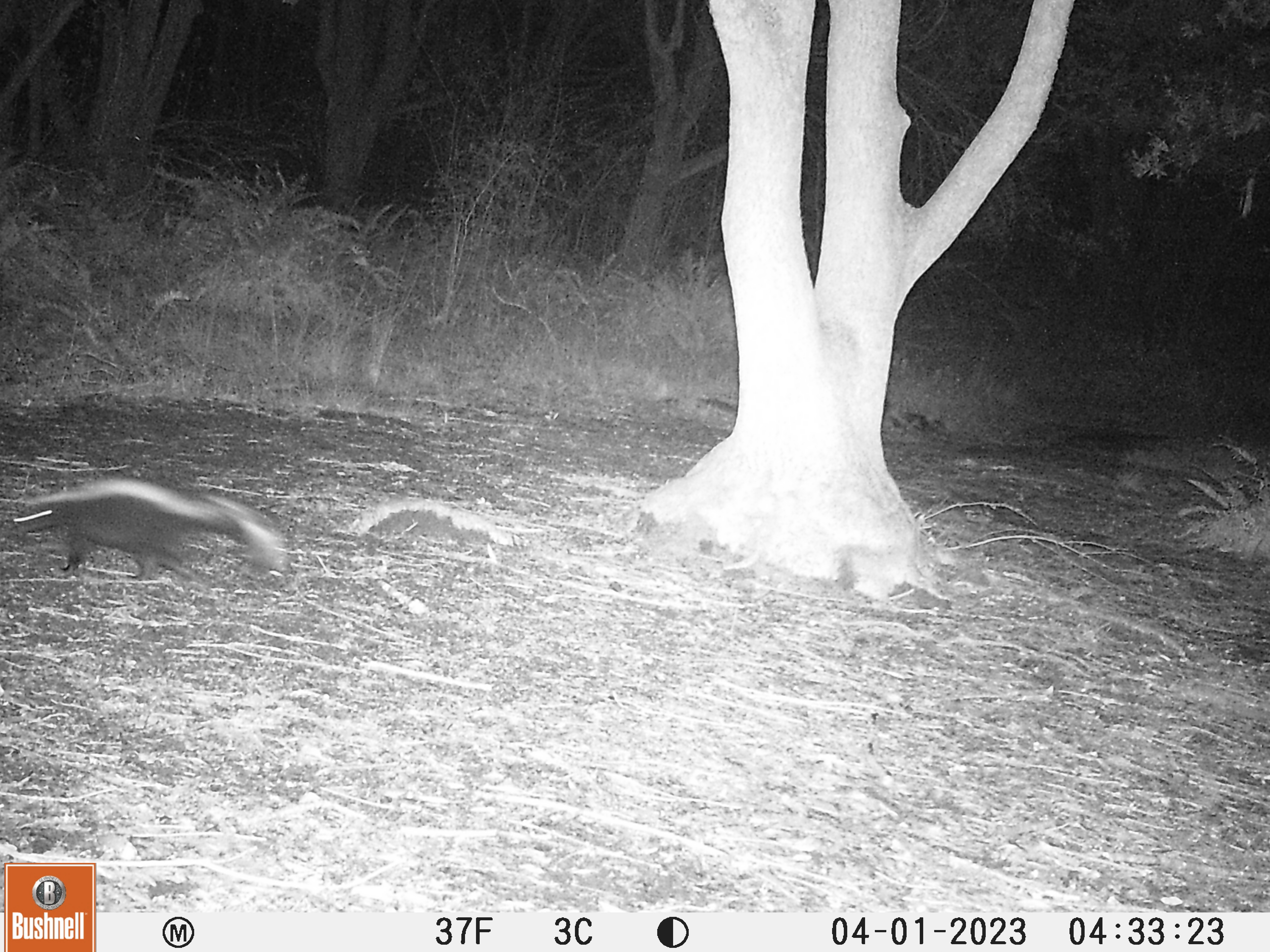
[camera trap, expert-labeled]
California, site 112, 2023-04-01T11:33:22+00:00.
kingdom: Animalia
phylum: Chordata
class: Mammalia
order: Carnivora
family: Mephitidae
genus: Mephitis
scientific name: Mephitis mephitis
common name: striped skunk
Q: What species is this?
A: Striped skunk (Mephitis mephitis).